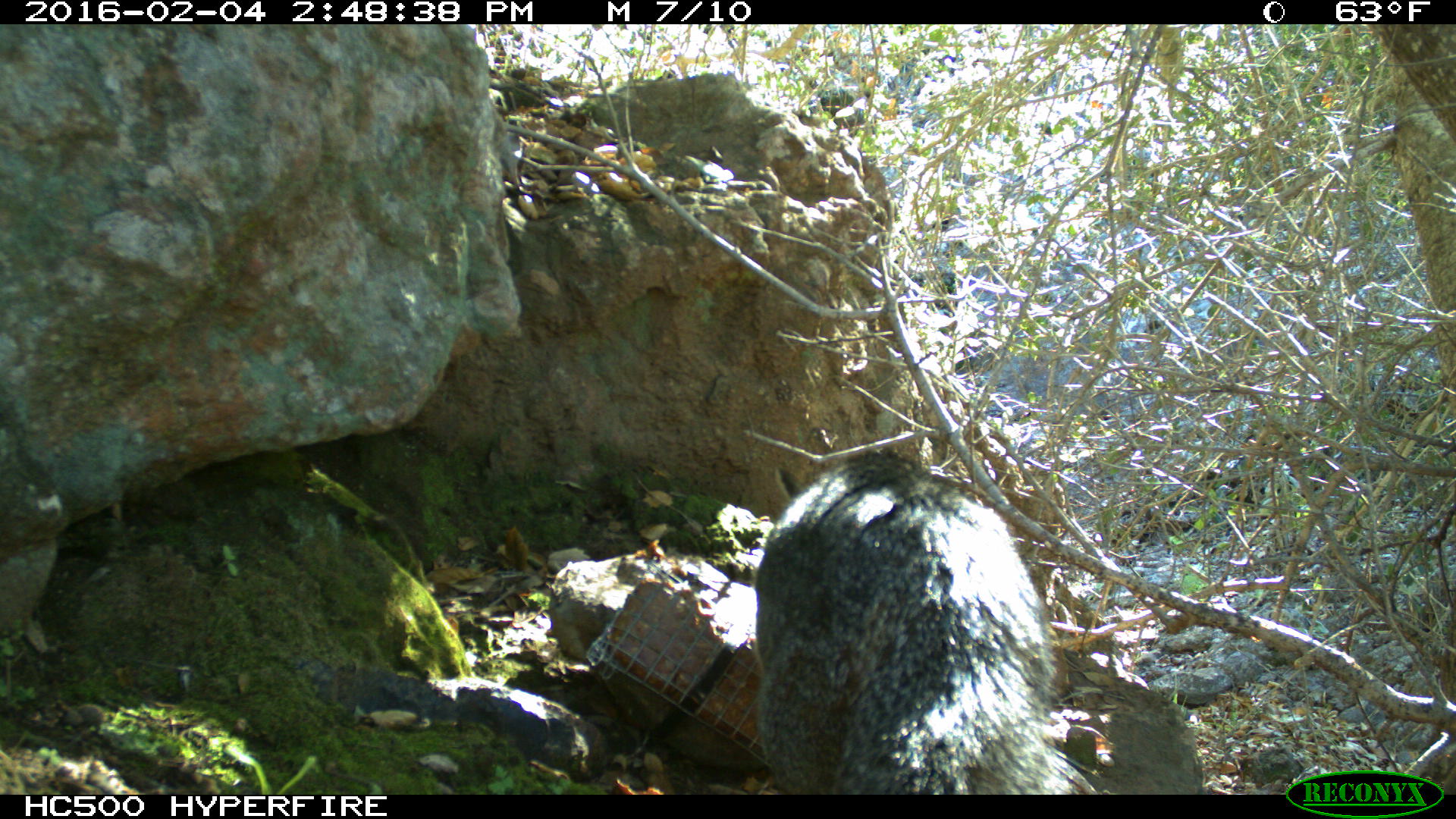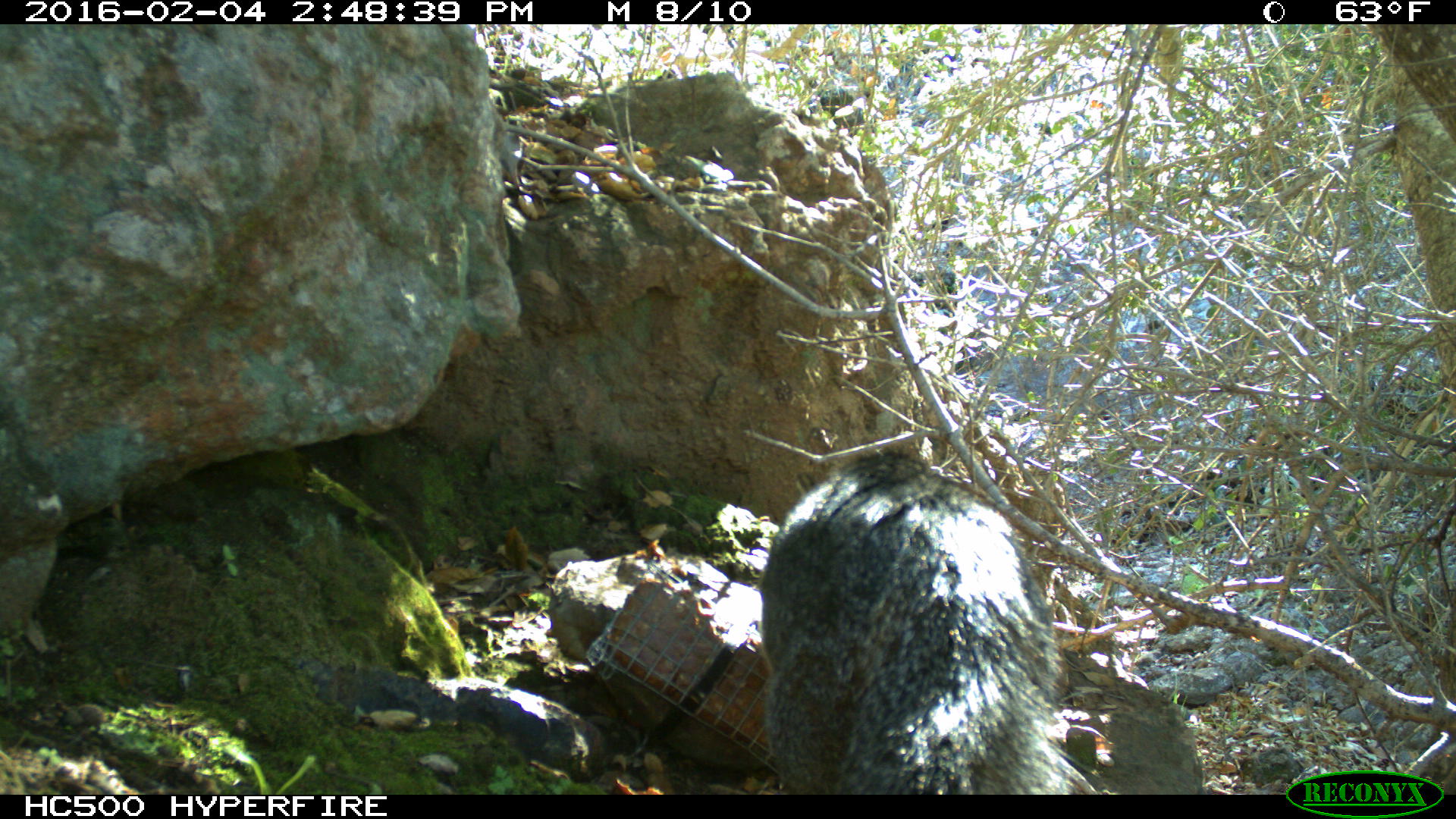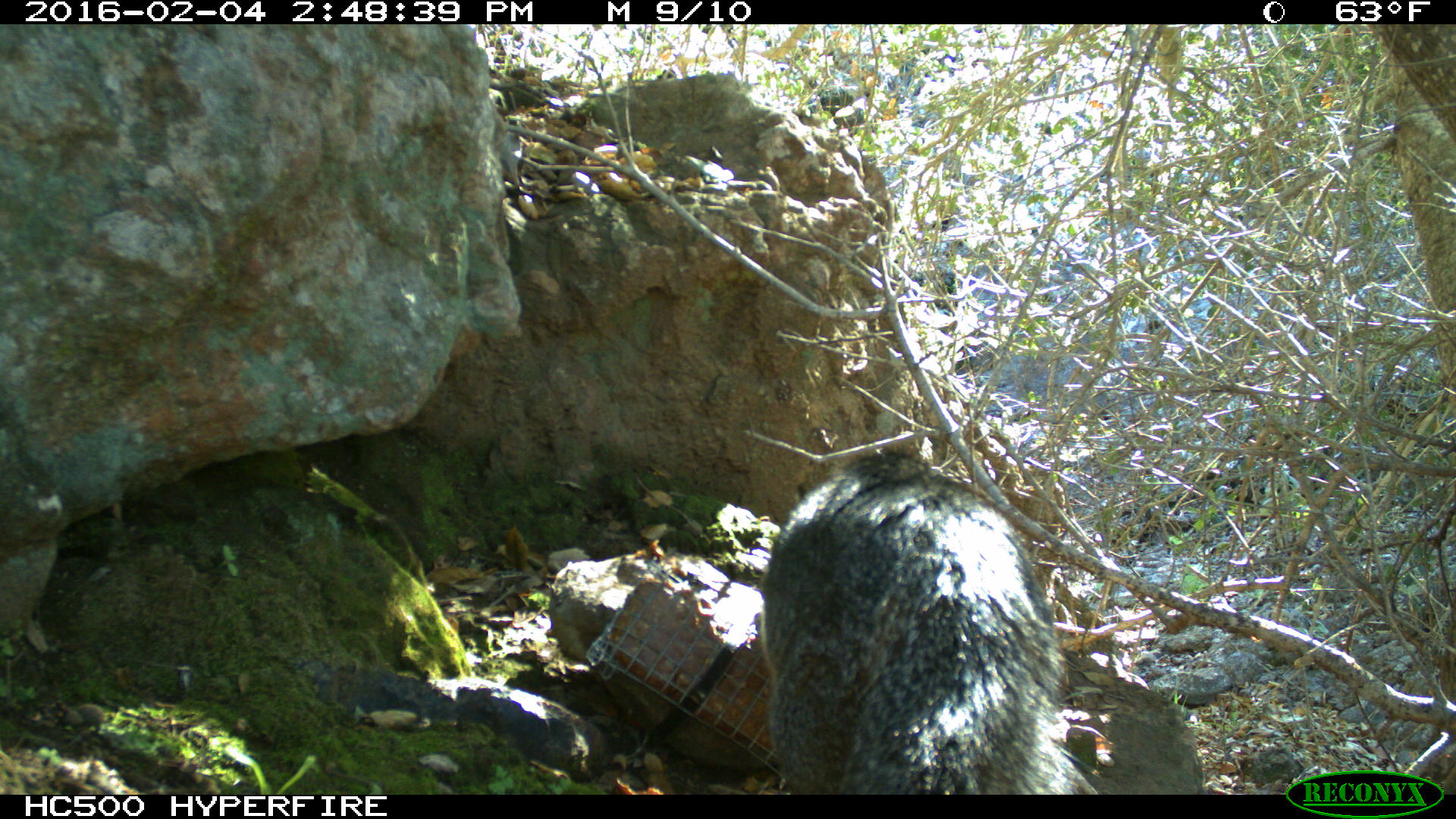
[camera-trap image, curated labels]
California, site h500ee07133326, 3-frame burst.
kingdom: Animalia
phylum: Chordata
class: Mammalia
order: Carnivora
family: Canidae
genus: Urocyon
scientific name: Urocyon littoralis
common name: island fox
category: fox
Fox (island fox) (Urocyon littoralis).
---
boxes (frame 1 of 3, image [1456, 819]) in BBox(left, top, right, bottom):
fox: BBox(754, 449, 1074, 795)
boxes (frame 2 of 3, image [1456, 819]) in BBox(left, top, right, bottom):
fox: BBox(758, 442, 1073, 794)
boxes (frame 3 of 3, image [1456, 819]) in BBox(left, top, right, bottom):
fox: BBox(759, 449, 1074, 795)